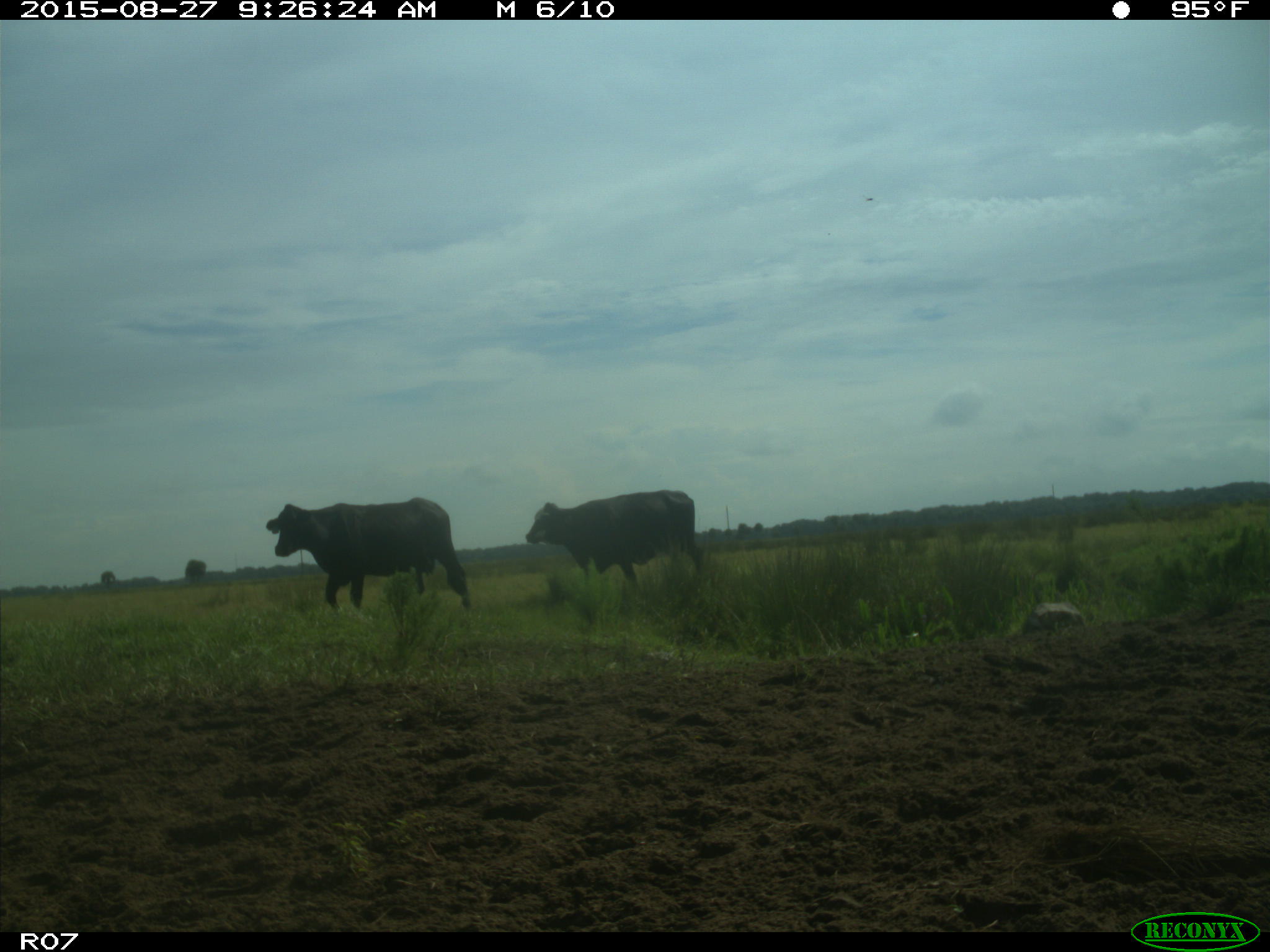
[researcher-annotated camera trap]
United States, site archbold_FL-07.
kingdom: Animalia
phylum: Chordata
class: Mammalia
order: Artiodactyla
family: Bovidae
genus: Bos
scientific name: Bos taurus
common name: domestic cow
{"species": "Bos taurus (domestic cow)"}